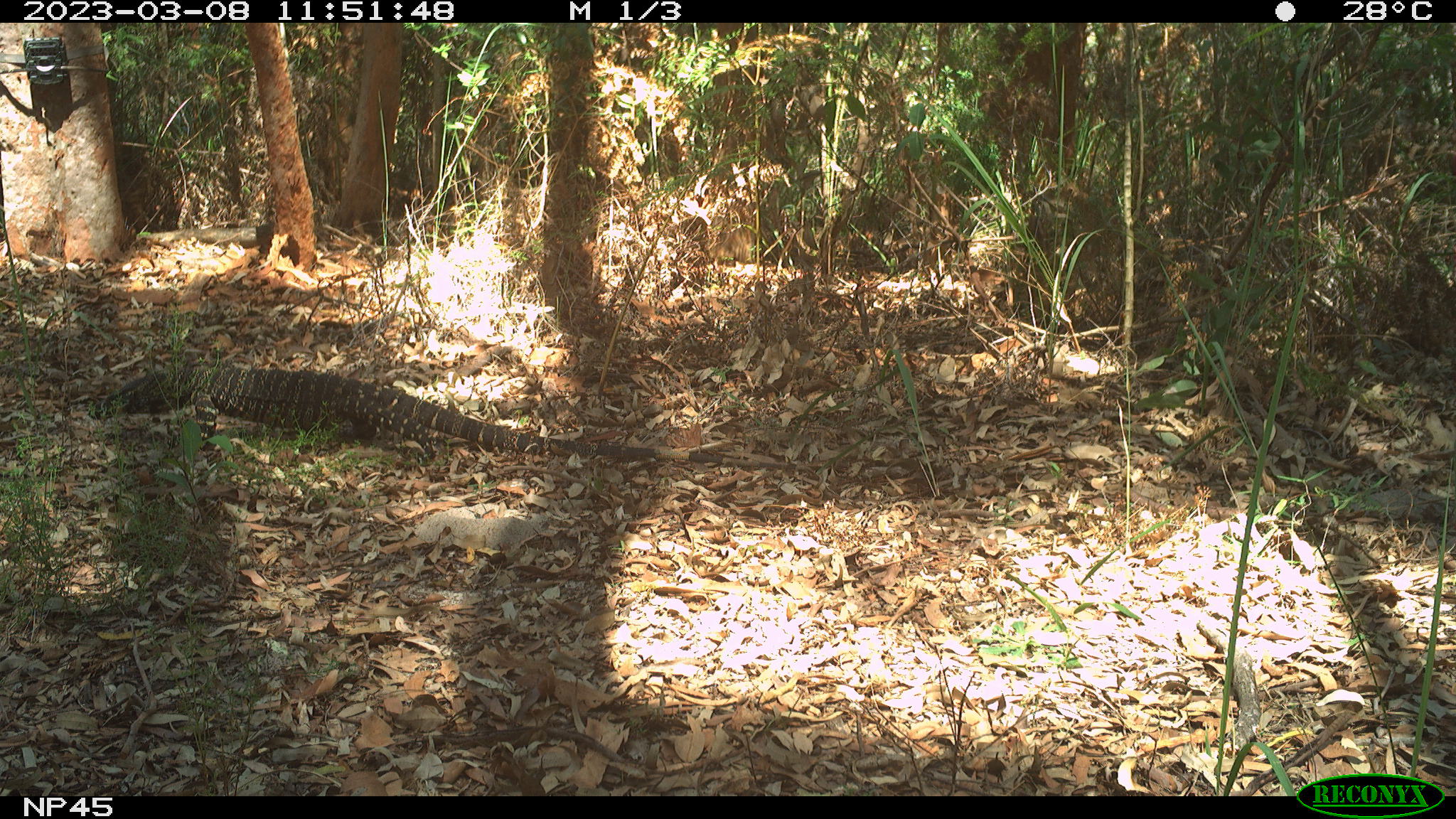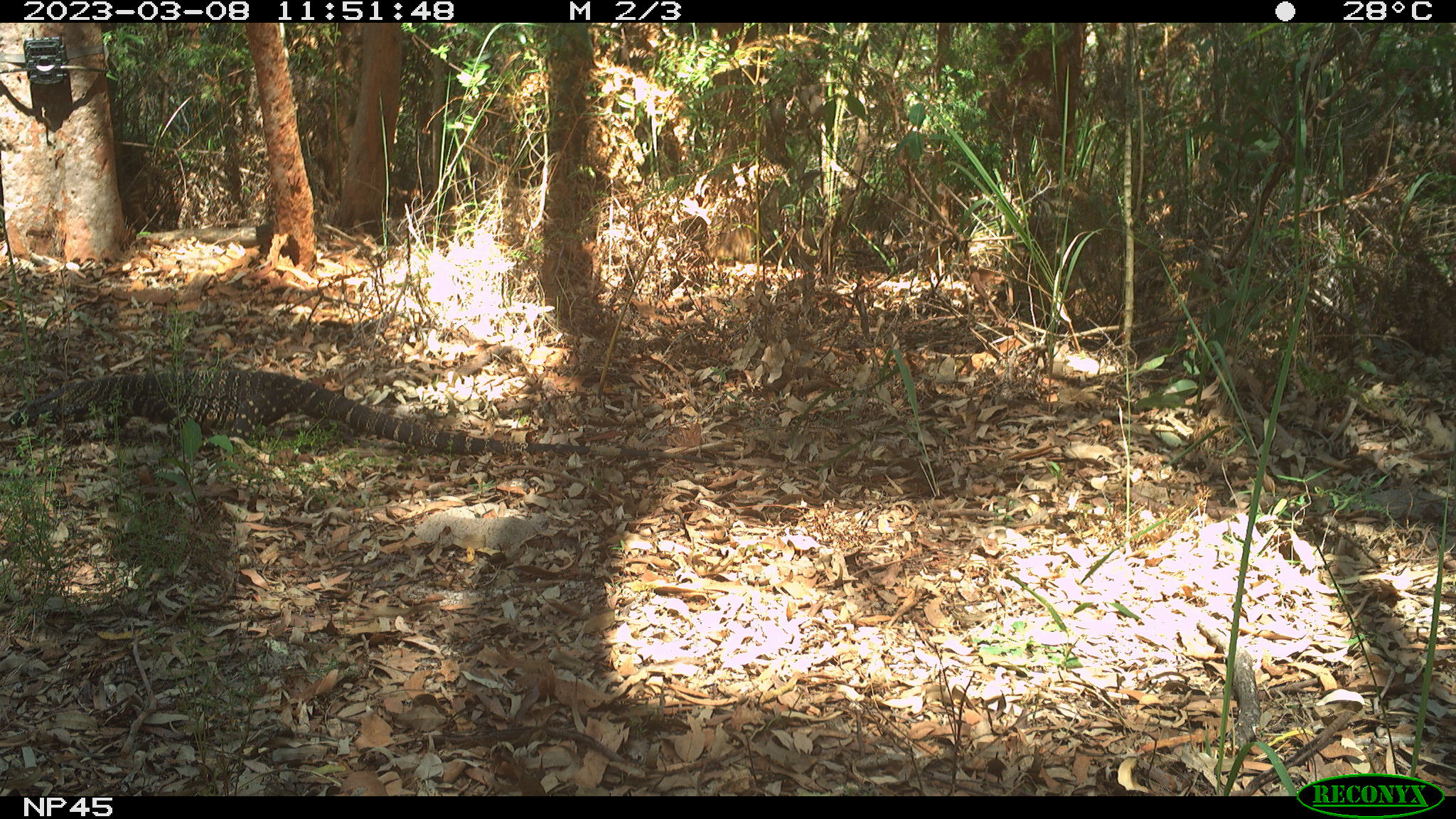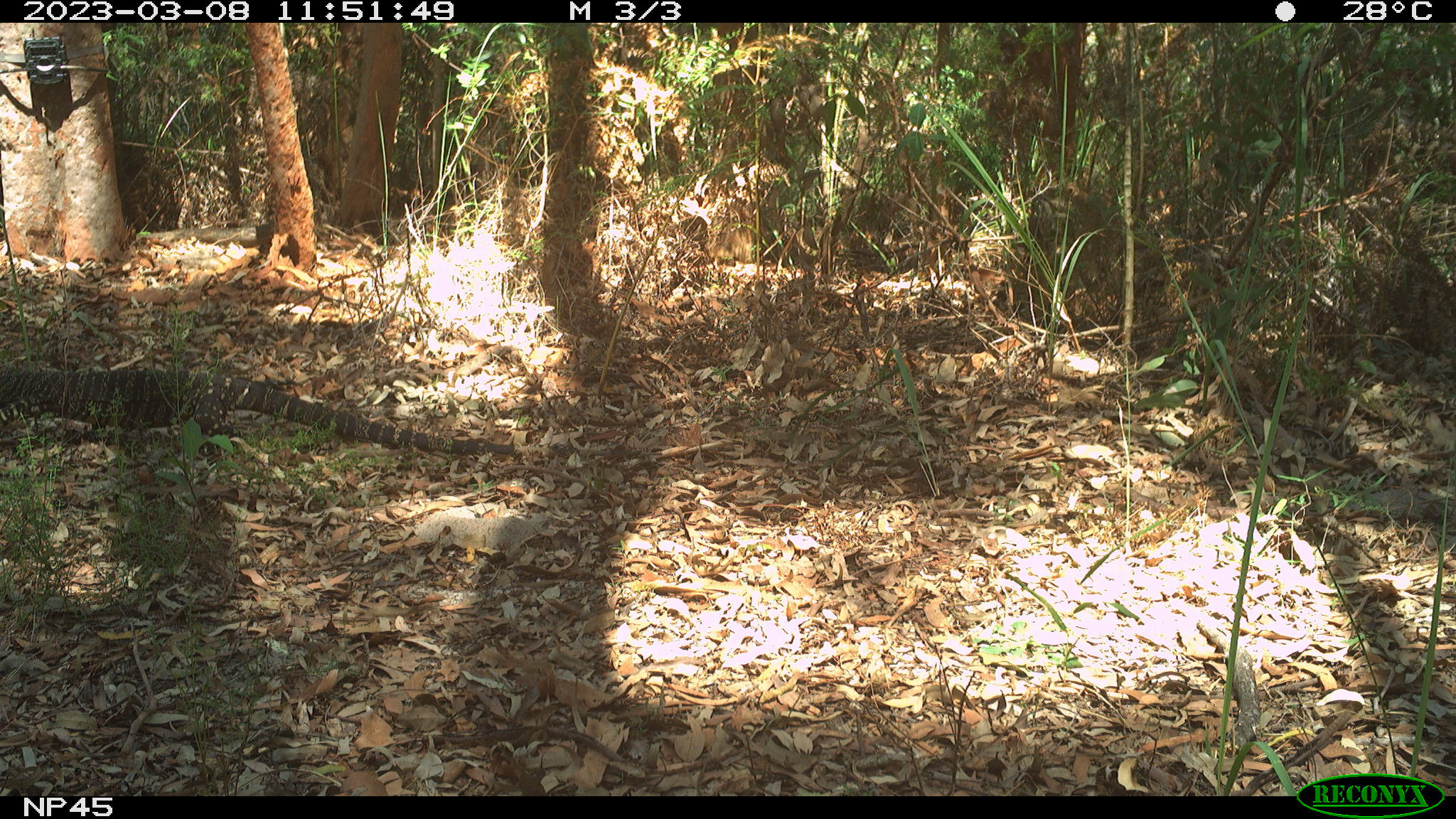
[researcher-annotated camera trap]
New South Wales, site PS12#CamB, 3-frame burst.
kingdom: Animalia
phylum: Chordata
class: Reptilia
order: Squamata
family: Varanidae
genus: Varanus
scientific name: Varanus varius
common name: lace monitor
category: goanna